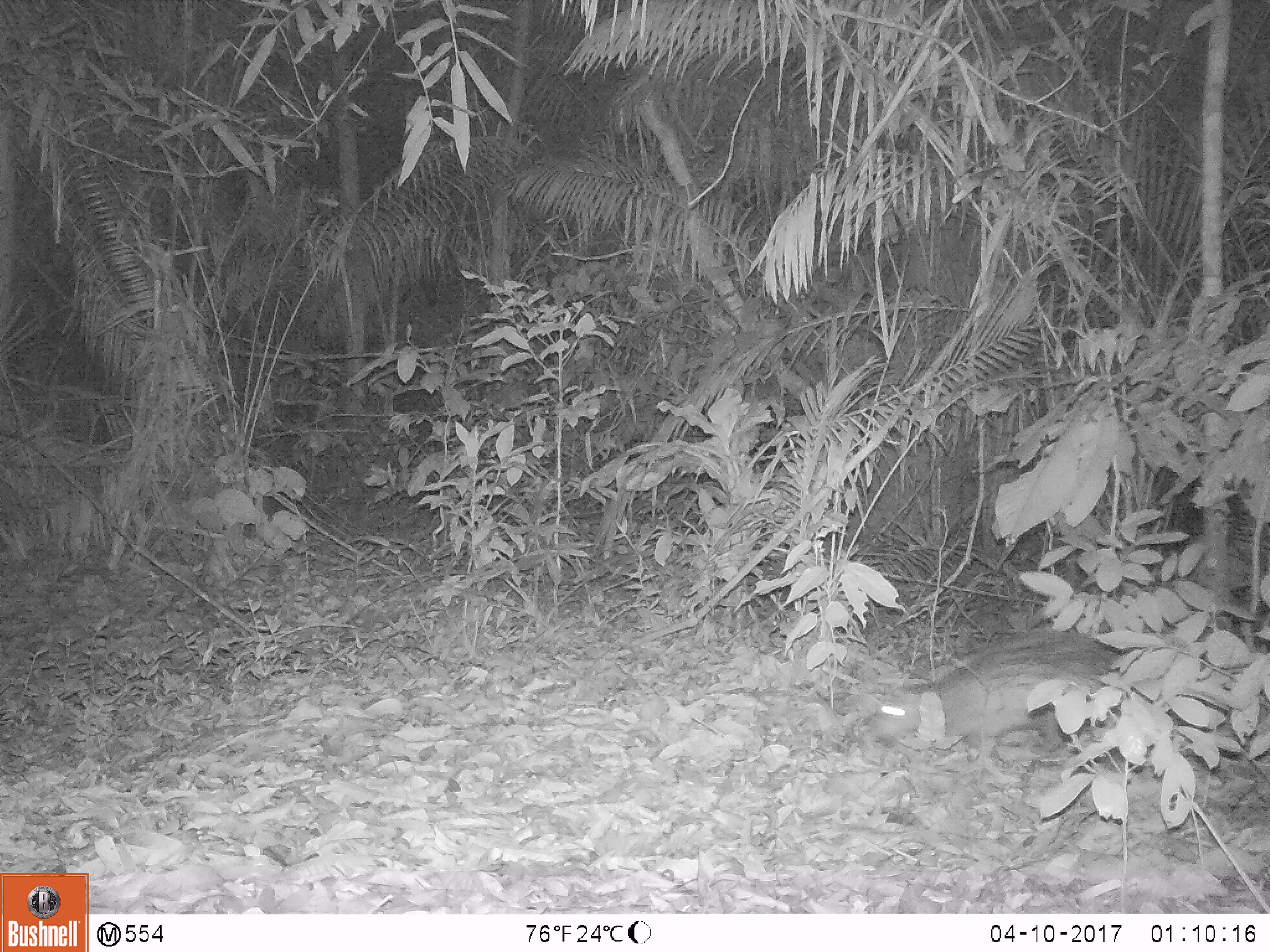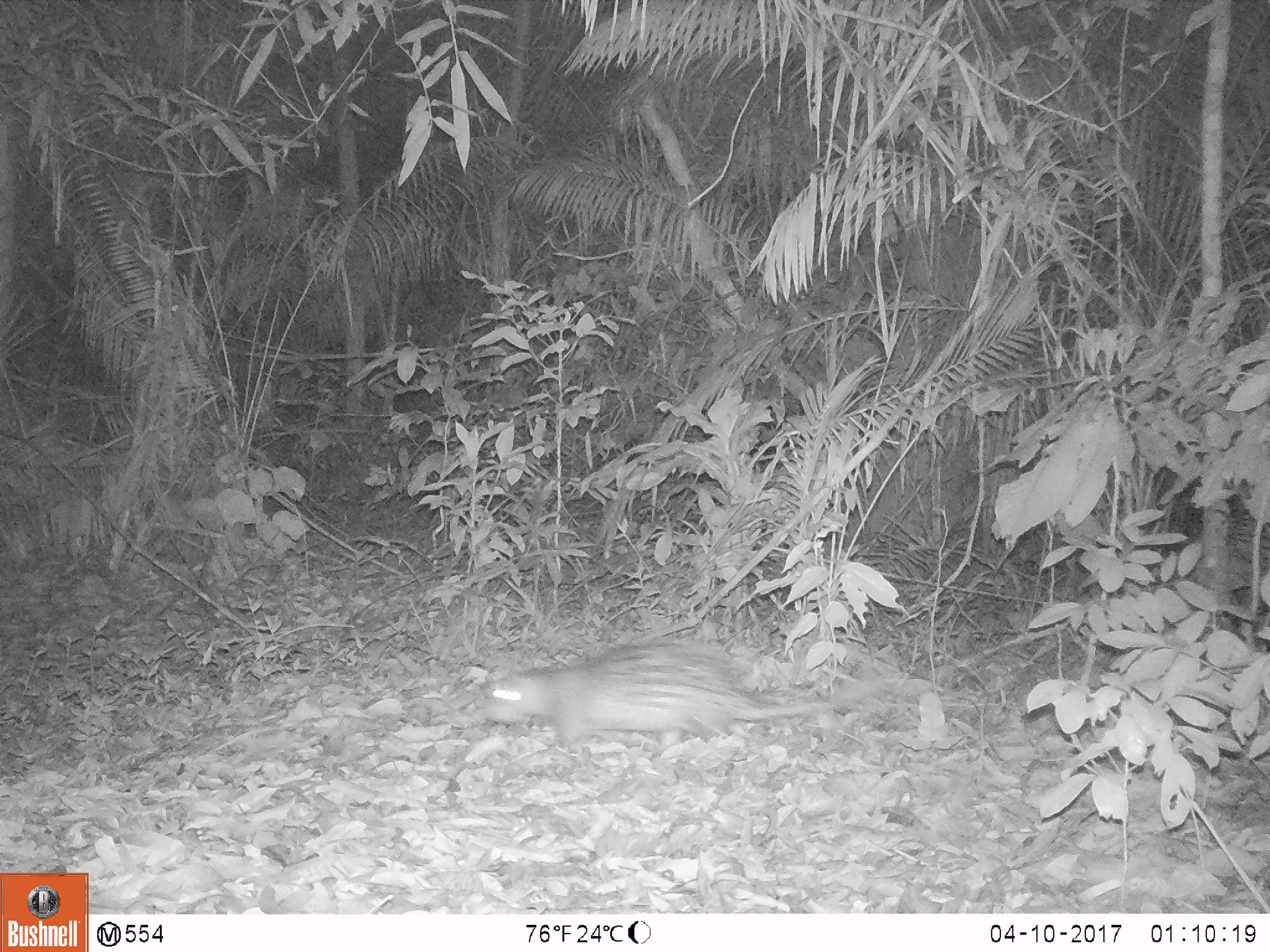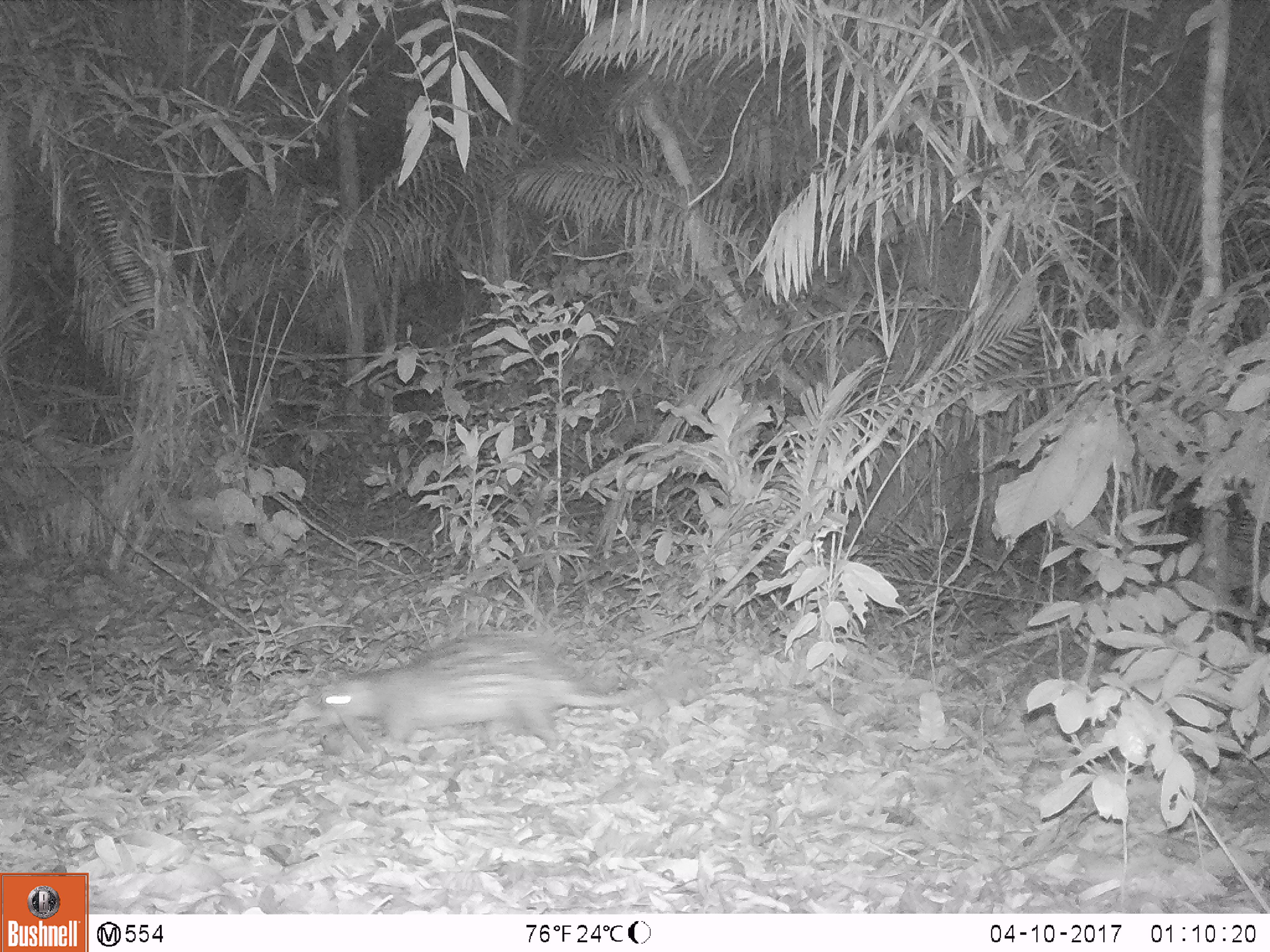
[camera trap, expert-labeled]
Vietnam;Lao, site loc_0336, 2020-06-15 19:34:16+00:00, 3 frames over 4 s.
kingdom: Animalia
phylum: Chordata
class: Mammalia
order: Rodentia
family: Hystricidae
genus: Atherurus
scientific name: Atherurus macrourus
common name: asiatic brush-tailed porcupine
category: asiatic brush tailed porcupine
Asiatic brush tailed porcupine (asiatic brush-tailed porcupine) (Atherurus macrourus). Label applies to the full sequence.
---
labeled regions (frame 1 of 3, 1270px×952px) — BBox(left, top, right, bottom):
asiatic brush tailed porcupine: BBox(869, 630, 1151, 766)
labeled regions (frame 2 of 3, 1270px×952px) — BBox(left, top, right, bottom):
asiatic brush tailed porcupine: BBox(482, 640, 888, 750)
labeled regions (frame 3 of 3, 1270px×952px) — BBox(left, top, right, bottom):
asiatic brush tailed porcupine: BBox(317, 630, 708, 759)